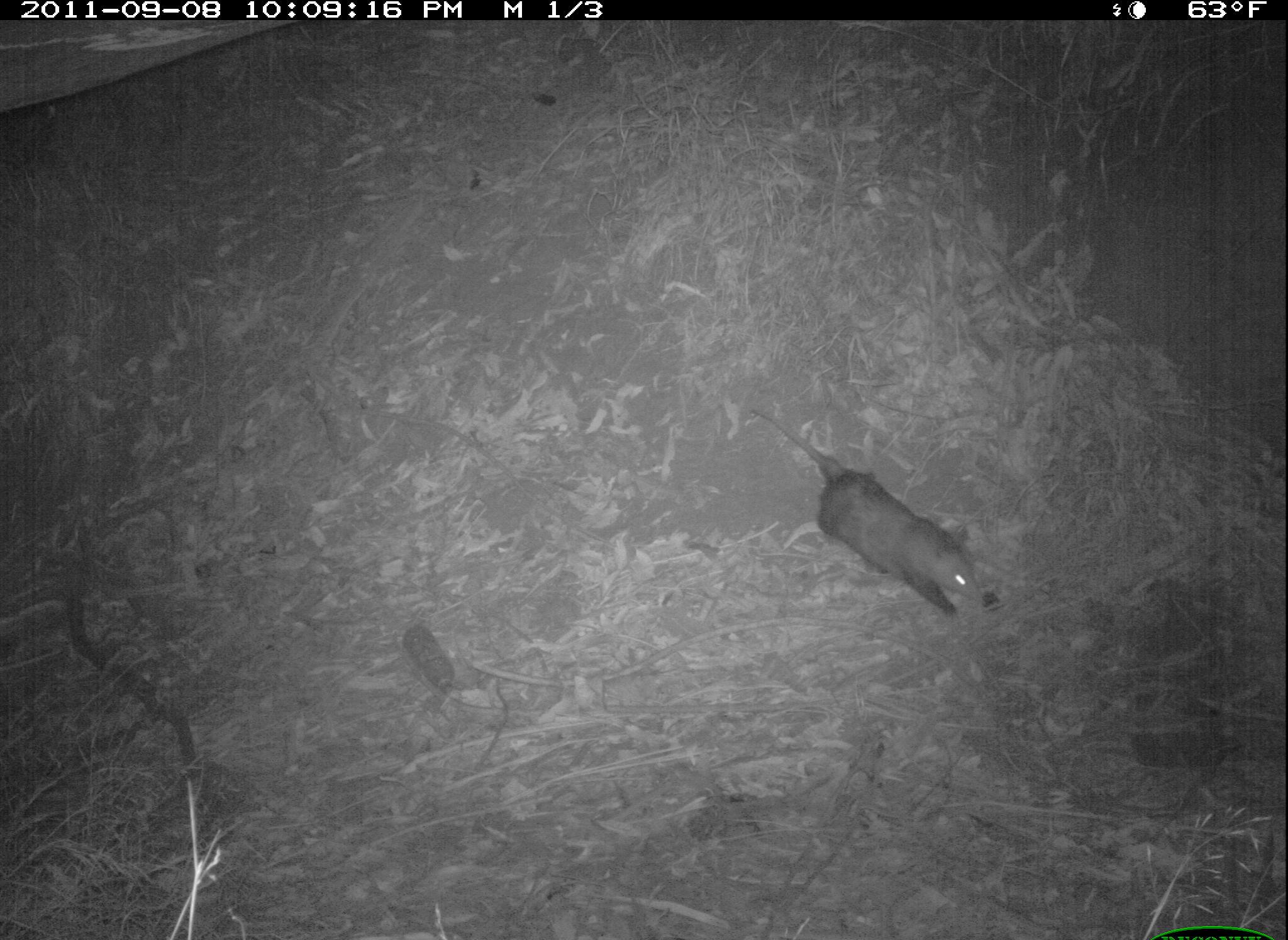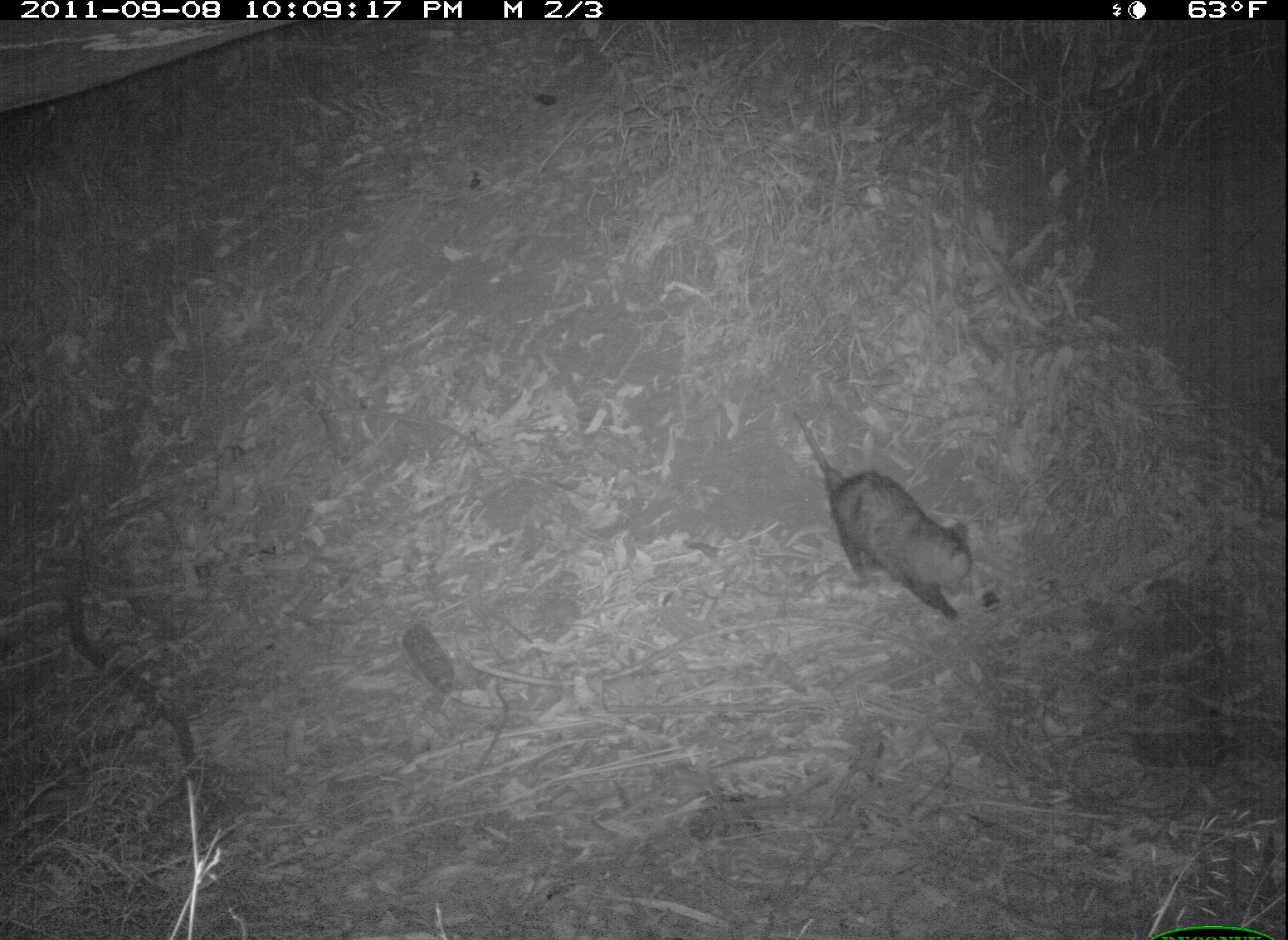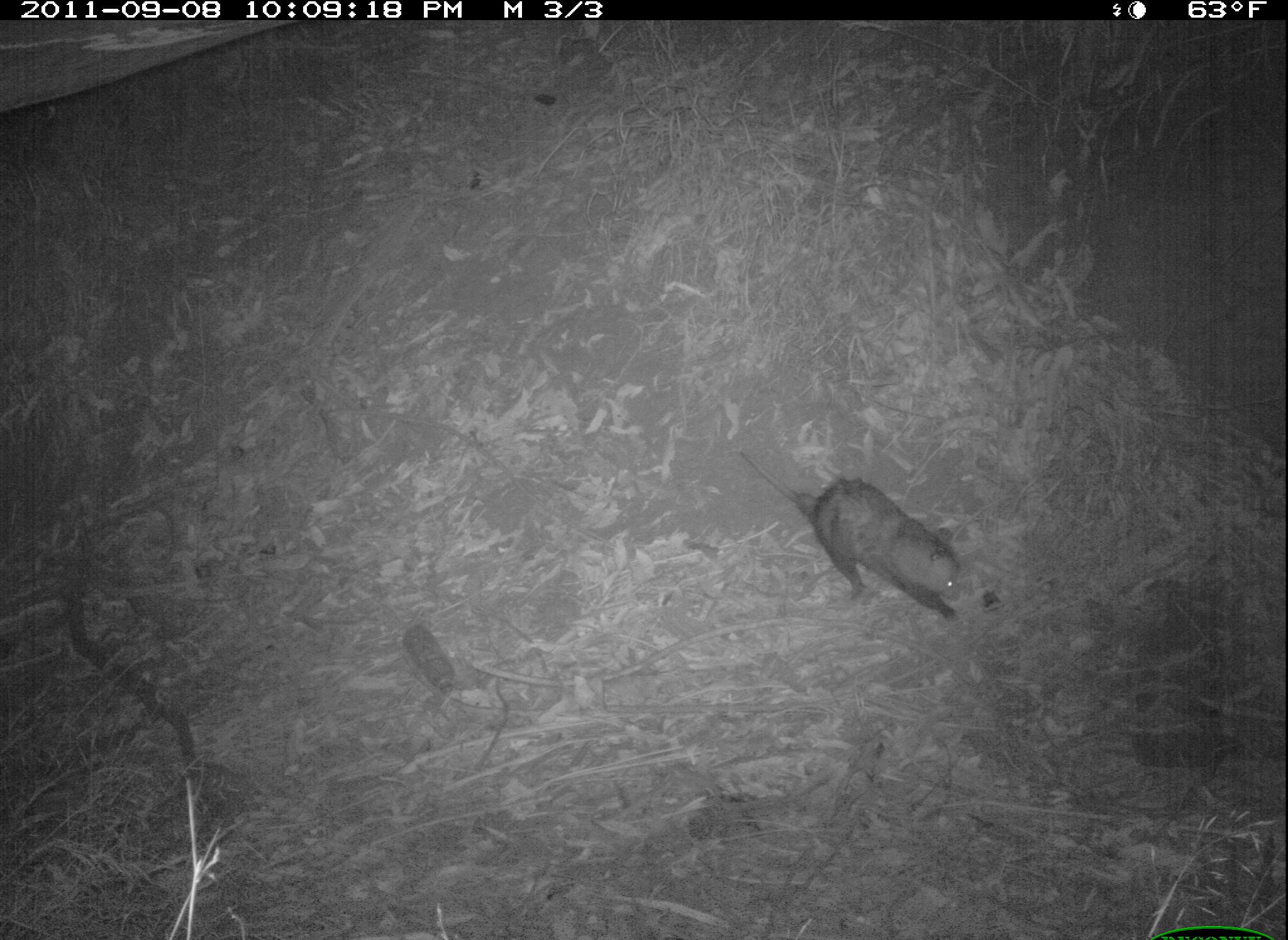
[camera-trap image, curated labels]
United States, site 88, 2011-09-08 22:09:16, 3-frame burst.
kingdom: Animalia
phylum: Chordata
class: Mammalia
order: Didelphimorphia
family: Didelphidae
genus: Didelphis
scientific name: Didelphis virginiana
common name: virginia opossum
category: opossum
Opossum (virginia opossum) (Didelphis virginiana).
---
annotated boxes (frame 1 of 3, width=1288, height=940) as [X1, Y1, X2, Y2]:
opossum: [728, 393, 997, 631]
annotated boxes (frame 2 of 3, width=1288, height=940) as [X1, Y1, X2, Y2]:
opossum: [791, 403, 976, 629]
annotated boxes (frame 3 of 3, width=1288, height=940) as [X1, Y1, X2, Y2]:
opossum: [749, 446, 977, 631]